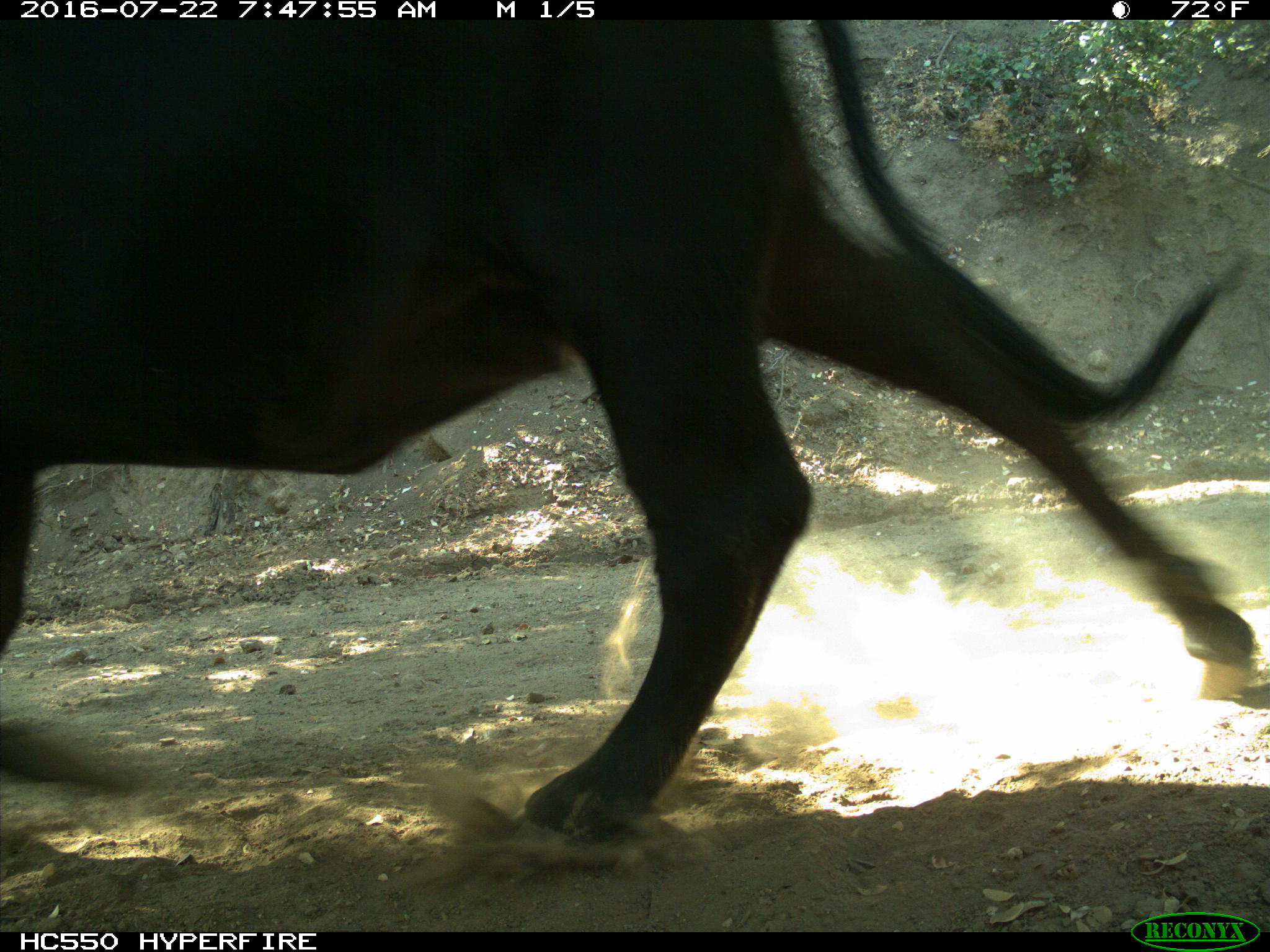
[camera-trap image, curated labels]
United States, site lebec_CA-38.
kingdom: Animalia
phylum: Chordata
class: Mammalia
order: Artiodactyla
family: Bovidae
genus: Bos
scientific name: Bos taurus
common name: domestic cow